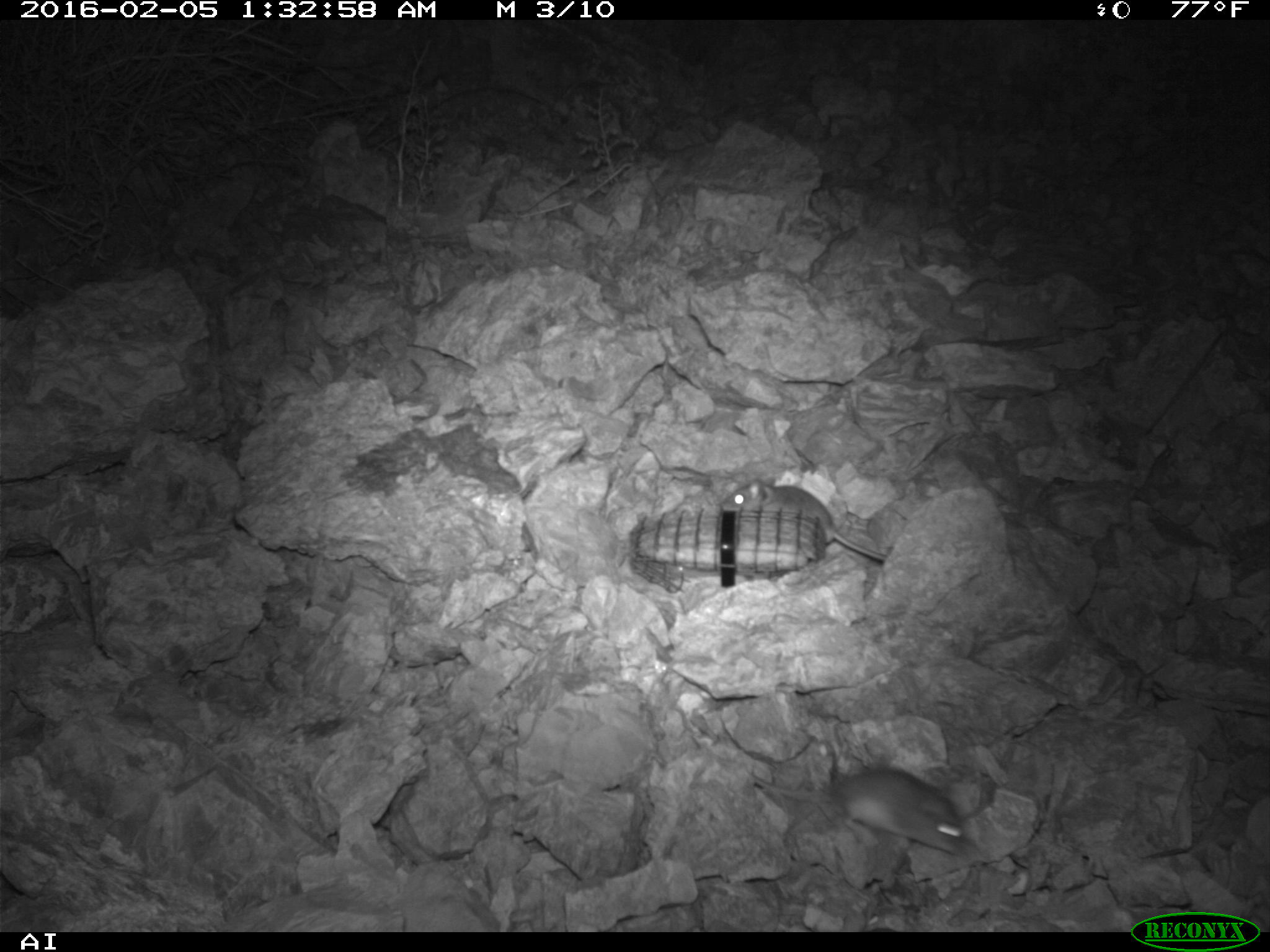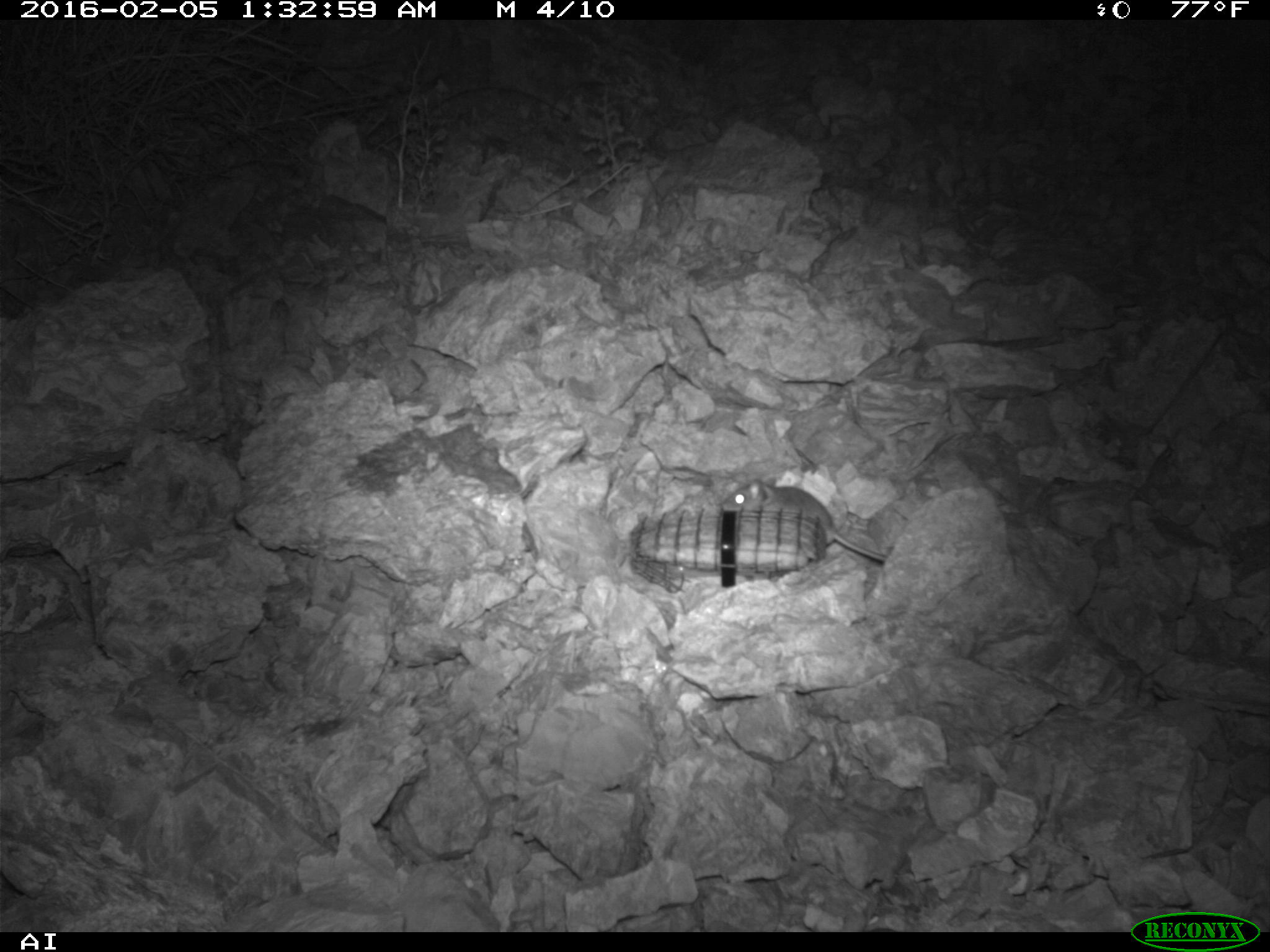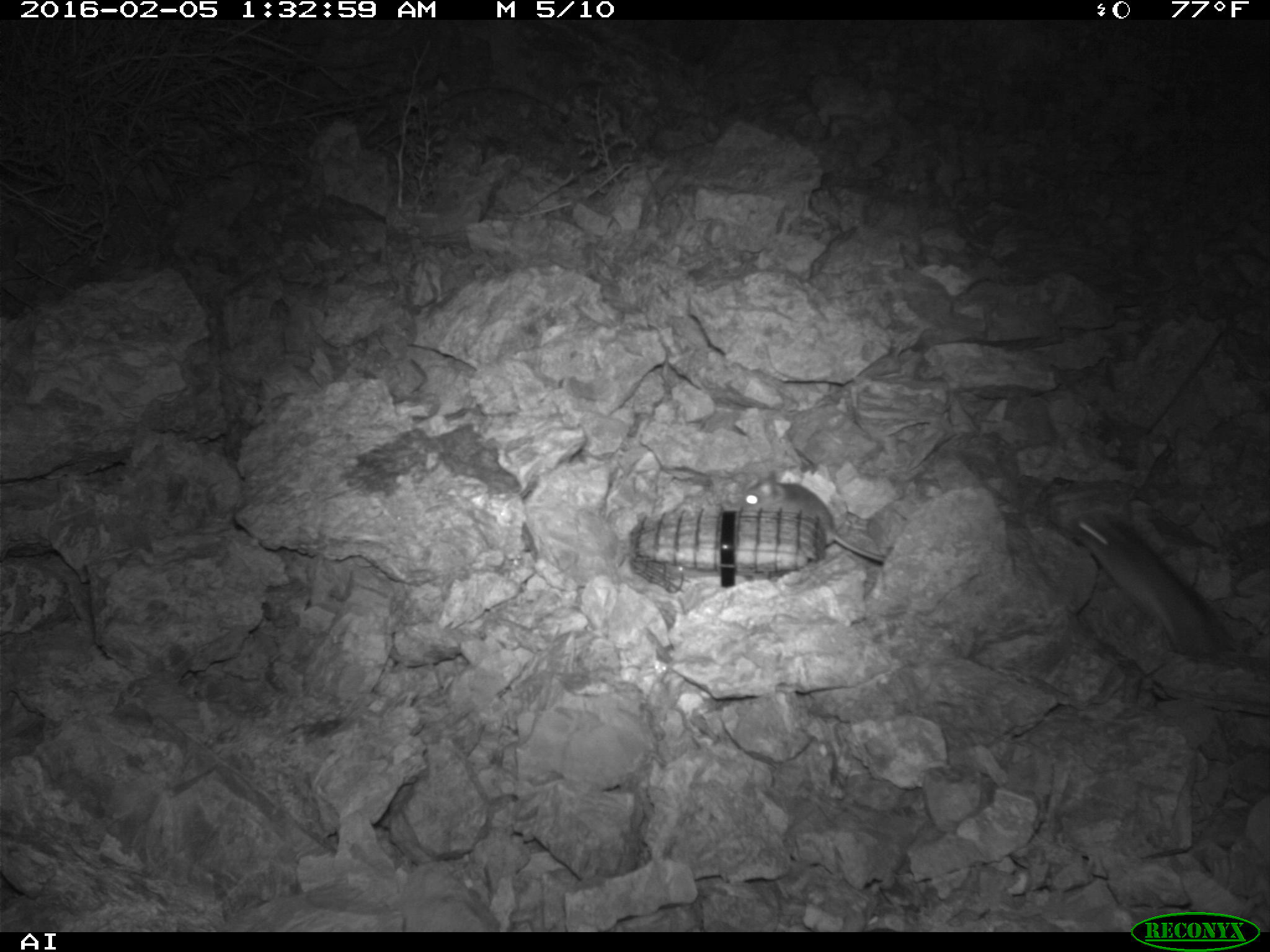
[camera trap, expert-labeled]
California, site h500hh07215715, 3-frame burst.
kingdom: Animalia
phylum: Chordata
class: Mammalia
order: Rodentia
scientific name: Rodentia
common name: rodent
Rodent (Rodentia).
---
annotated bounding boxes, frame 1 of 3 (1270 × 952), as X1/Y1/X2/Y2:
rodent: 744/765/966/855; 721/479/886/562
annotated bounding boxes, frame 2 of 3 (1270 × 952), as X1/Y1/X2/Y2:
rodent: 719/476/886/562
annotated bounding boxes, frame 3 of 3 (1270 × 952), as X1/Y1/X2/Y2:
rodent: 1070/505/1233/662; 740/471/886/562